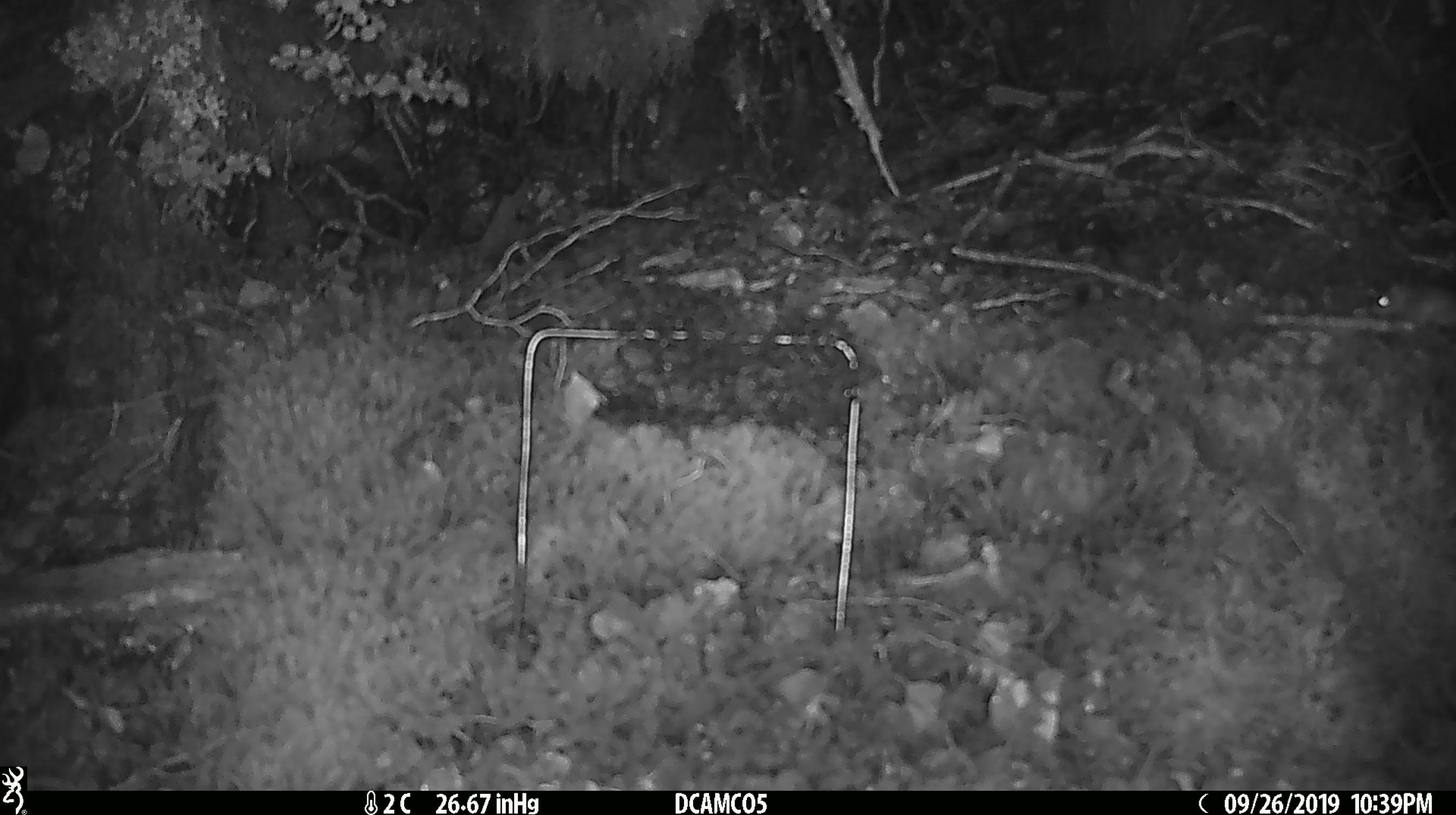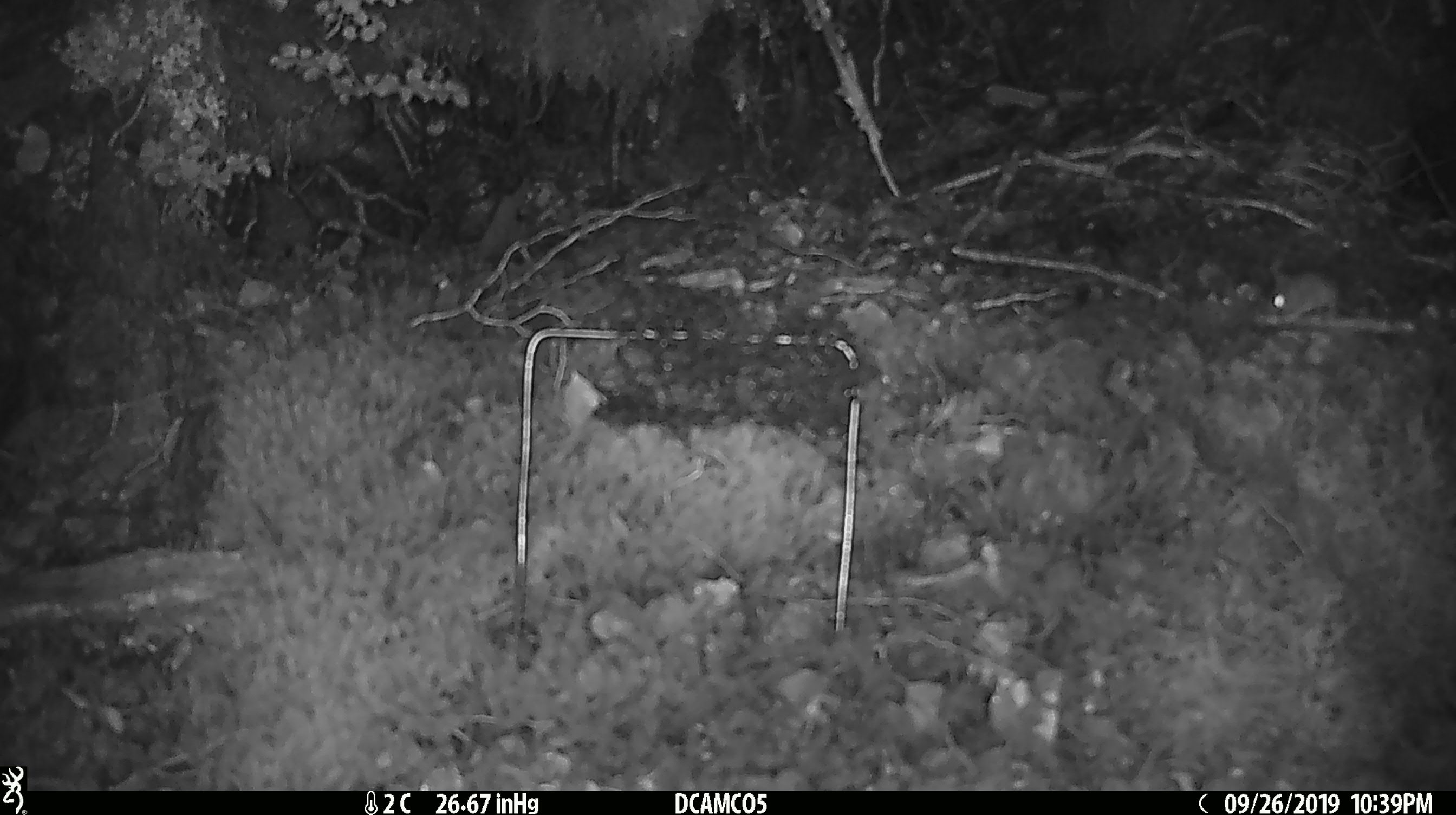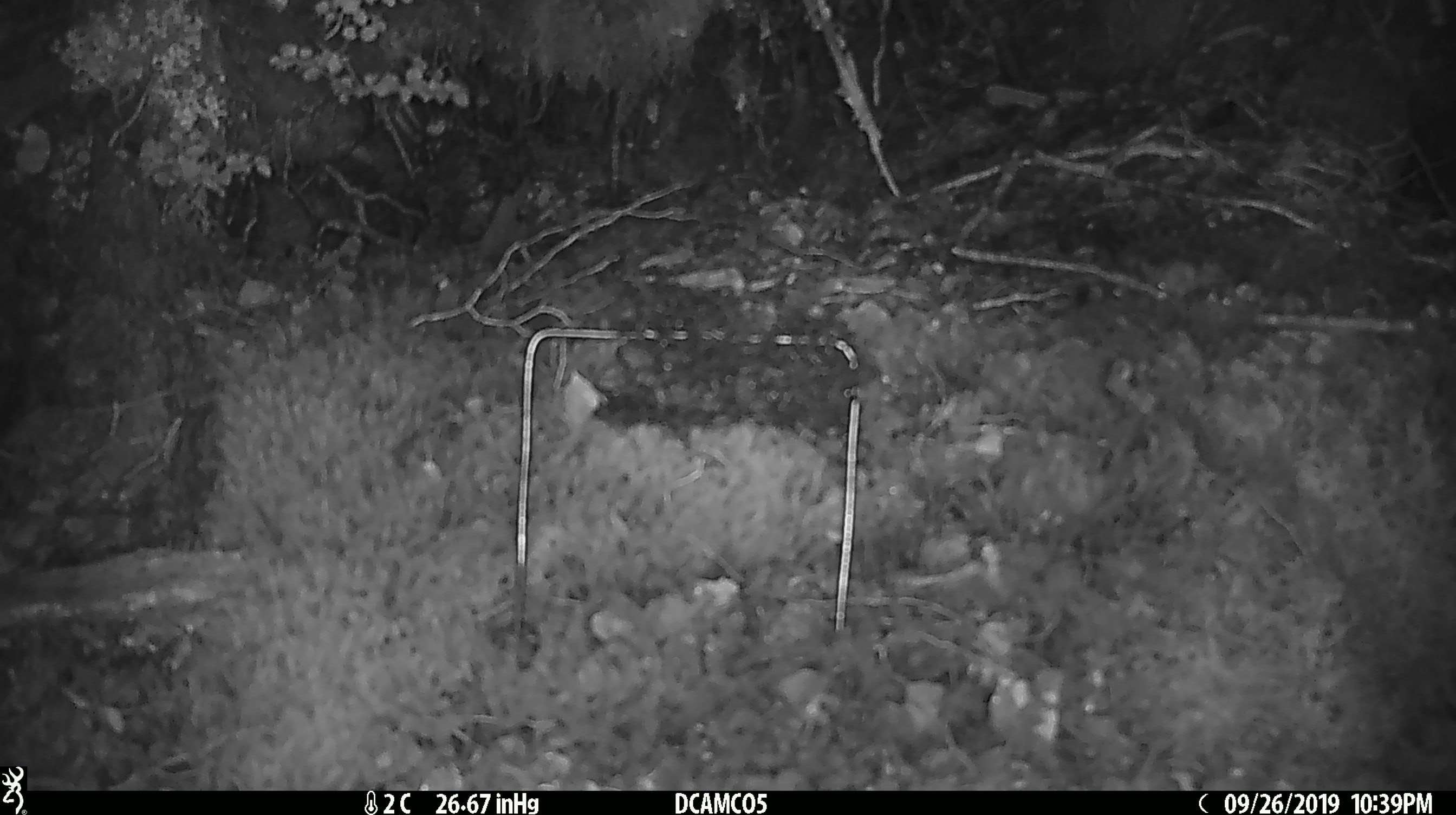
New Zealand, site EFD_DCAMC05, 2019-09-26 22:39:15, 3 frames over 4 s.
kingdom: Animalia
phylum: Chordata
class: Mammalia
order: Rodentia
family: Muridae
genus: Mus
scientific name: Mus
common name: mouse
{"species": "mouse (Mus)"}